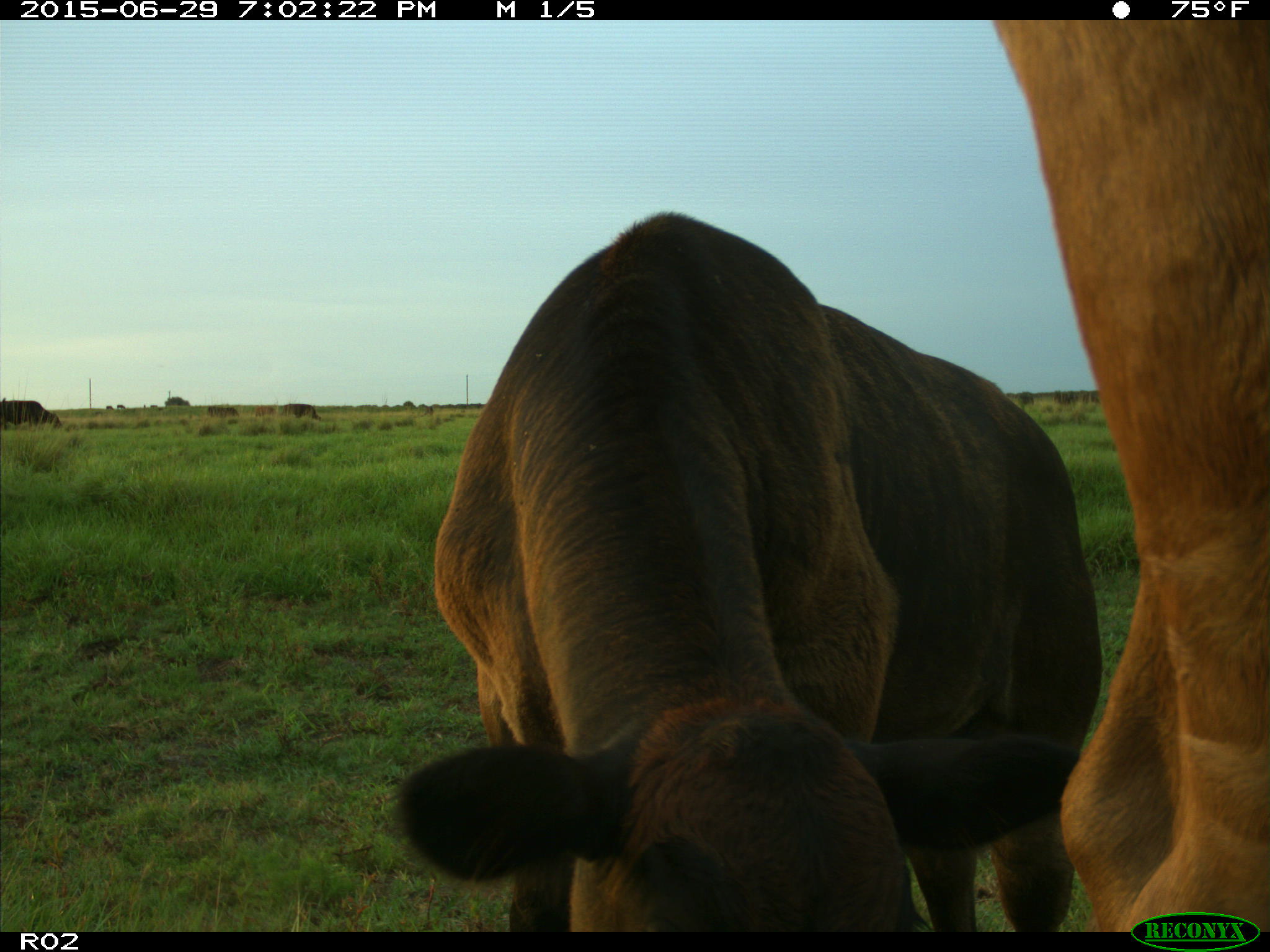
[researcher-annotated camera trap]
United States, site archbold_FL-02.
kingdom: Animalia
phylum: Chordata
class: Mammalia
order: Artiodactyla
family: Bovidae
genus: Bos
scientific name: Bos taurus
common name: domestic cow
Bos taurus (domestic cow).